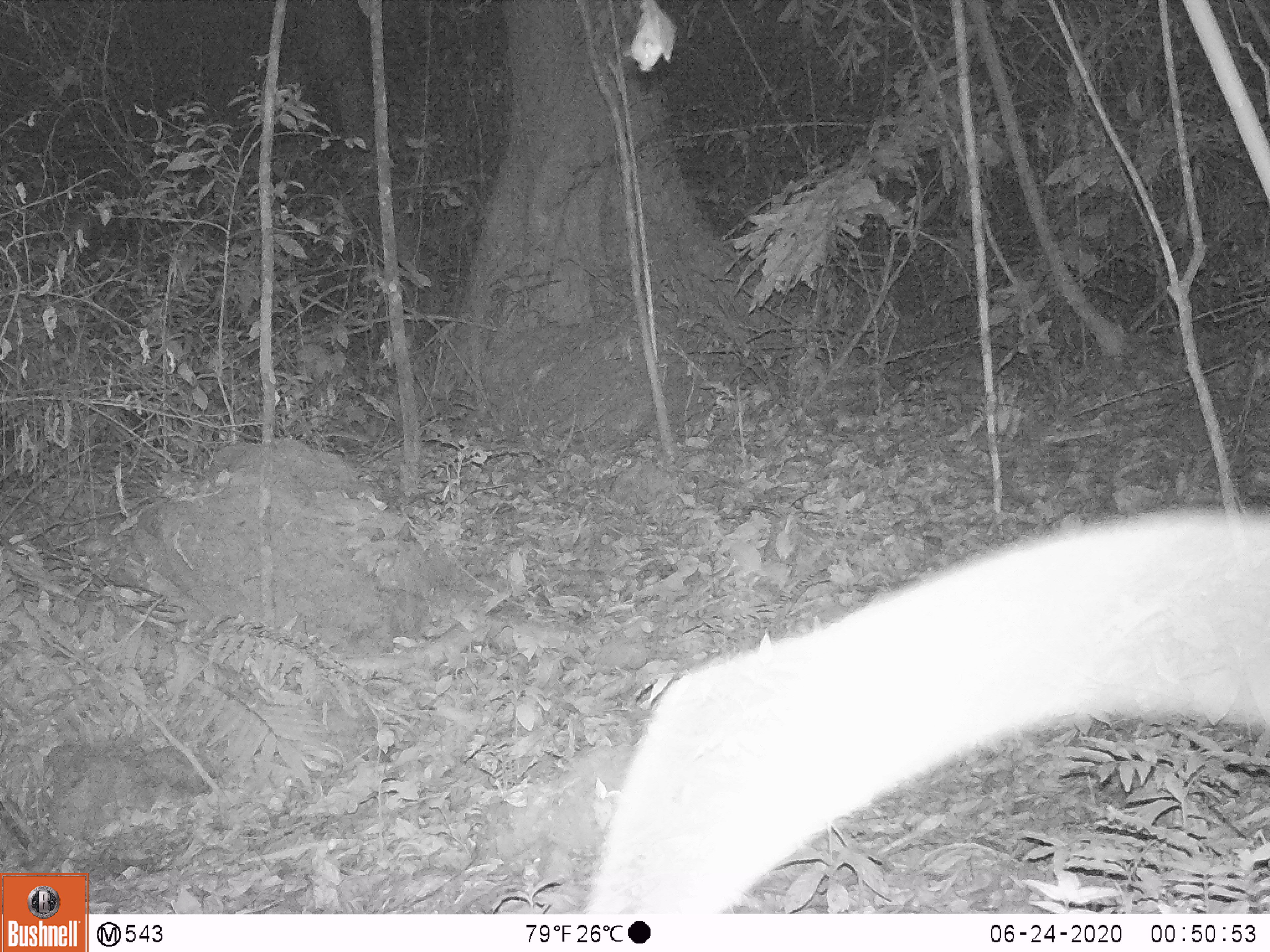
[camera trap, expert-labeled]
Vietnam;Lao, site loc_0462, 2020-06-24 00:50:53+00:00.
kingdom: Animalia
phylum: Chordata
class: Mammalia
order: Rodentia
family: Muridae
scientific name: Muridae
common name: old-world mice and rats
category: unidentified murid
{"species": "unidentified murid (old-world mice and rats) (Muridae)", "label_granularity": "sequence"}